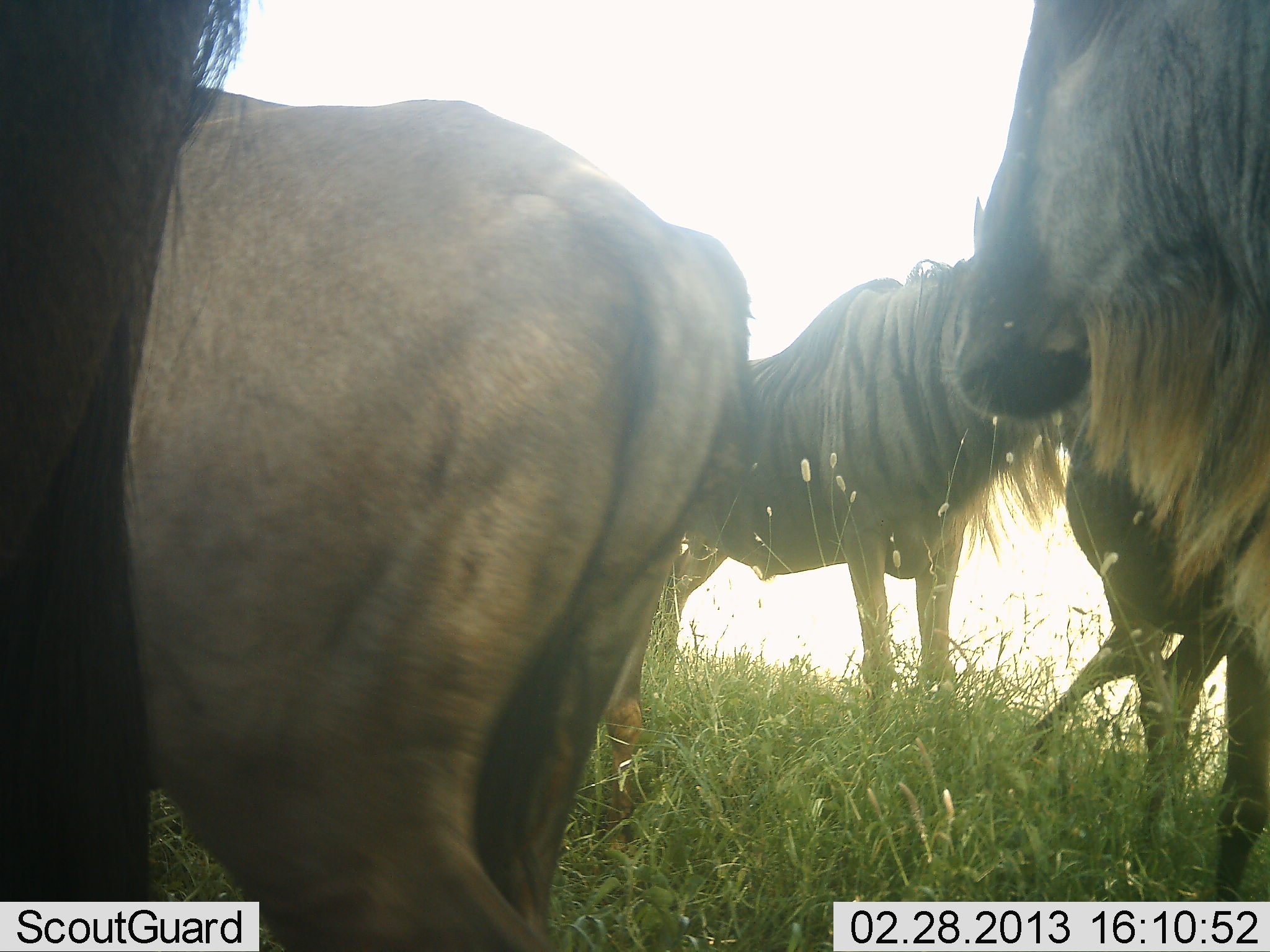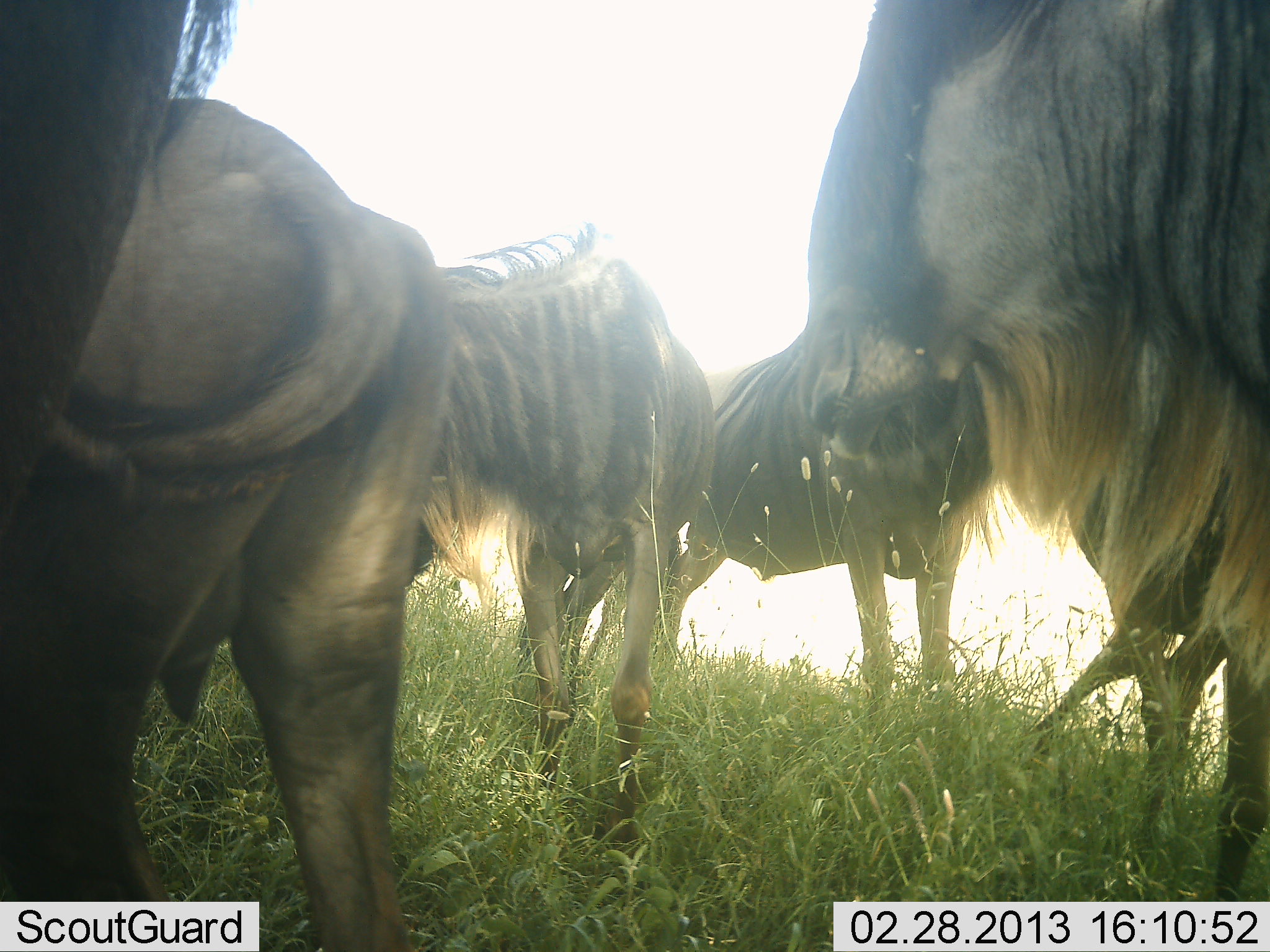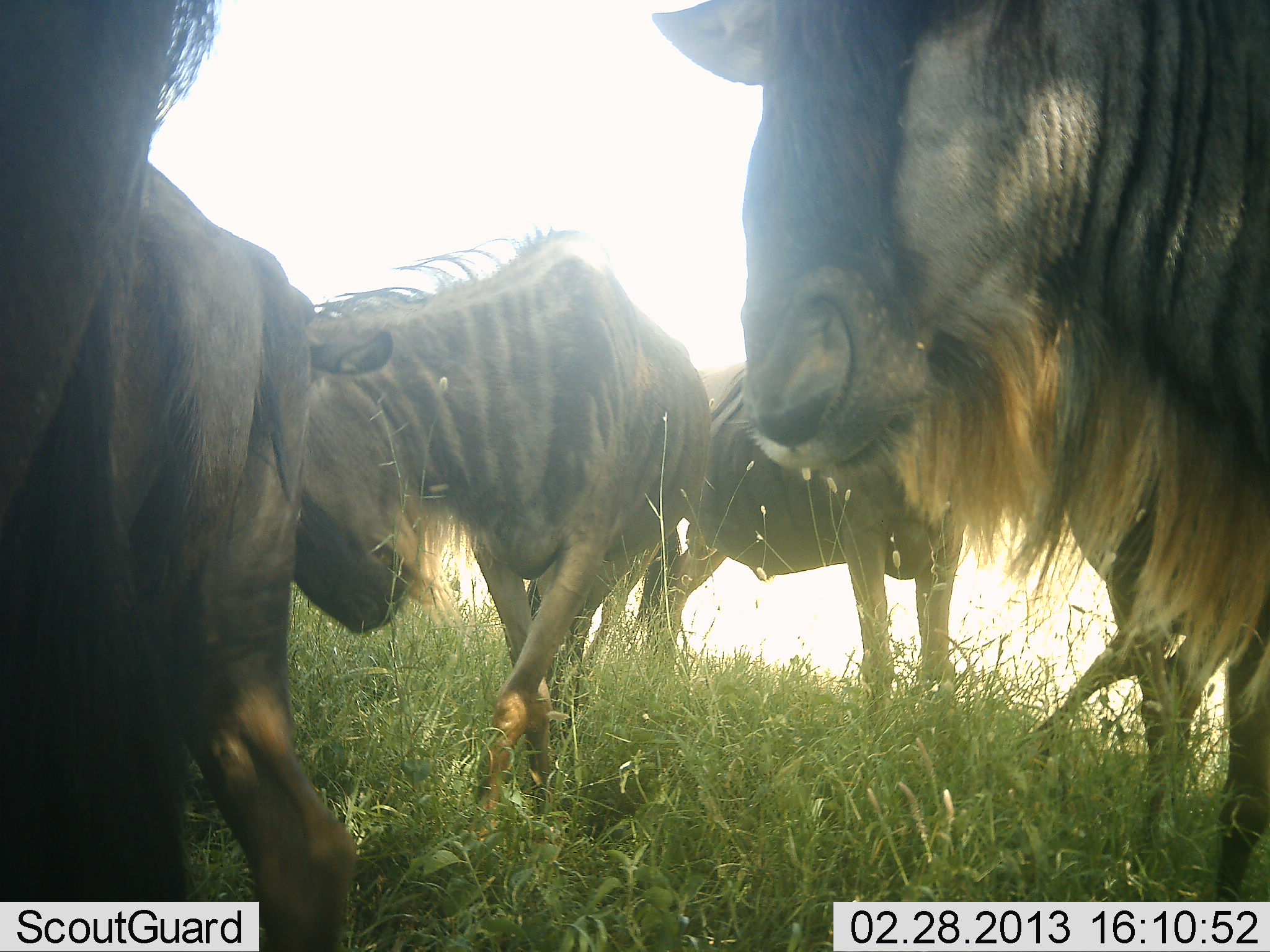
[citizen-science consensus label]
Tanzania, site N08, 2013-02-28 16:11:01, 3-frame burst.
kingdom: Animalia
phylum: Chordata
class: Mammalia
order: Artiodactyla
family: Bovidae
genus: Connochaetes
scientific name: Connochaetes taurinus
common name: blue wildebeest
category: wildebeest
Wildebeest (blue wildebeest) (Connochaetes taurinus), count 6. Behavior (volunteer vote fractions): standing 81%, resting 14%, moving 52%, interacting 10%. Young present (vote fraction): 0%. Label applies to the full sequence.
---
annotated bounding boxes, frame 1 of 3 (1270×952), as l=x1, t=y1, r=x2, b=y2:
animal: l=121, t=87, r=746, b=952; l=591, t=196, r=1070, b=842; l=939, t=1, r=1270, b=902; l=0, t=0, r=259, b=904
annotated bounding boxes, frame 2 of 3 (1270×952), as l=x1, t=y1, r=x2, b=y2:
animal: l=795, t=1, r=1270, b=902; l=0, t=96, r=439, b=950; l=0, t=0, r=259, b=904; l=418, t=224, r=729, b=855; l=632, t=311, r=991, b=701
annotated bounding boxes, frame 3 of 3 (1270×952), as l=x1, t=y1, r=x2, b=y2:
animal: l=647, t=1, r=1270, b=902; l=301, t=224, r=710, b=870; l=0, t=0, r=228, b=904; l=140, t=159, r=366, b=952; l=633, t=354, r=969, b=746